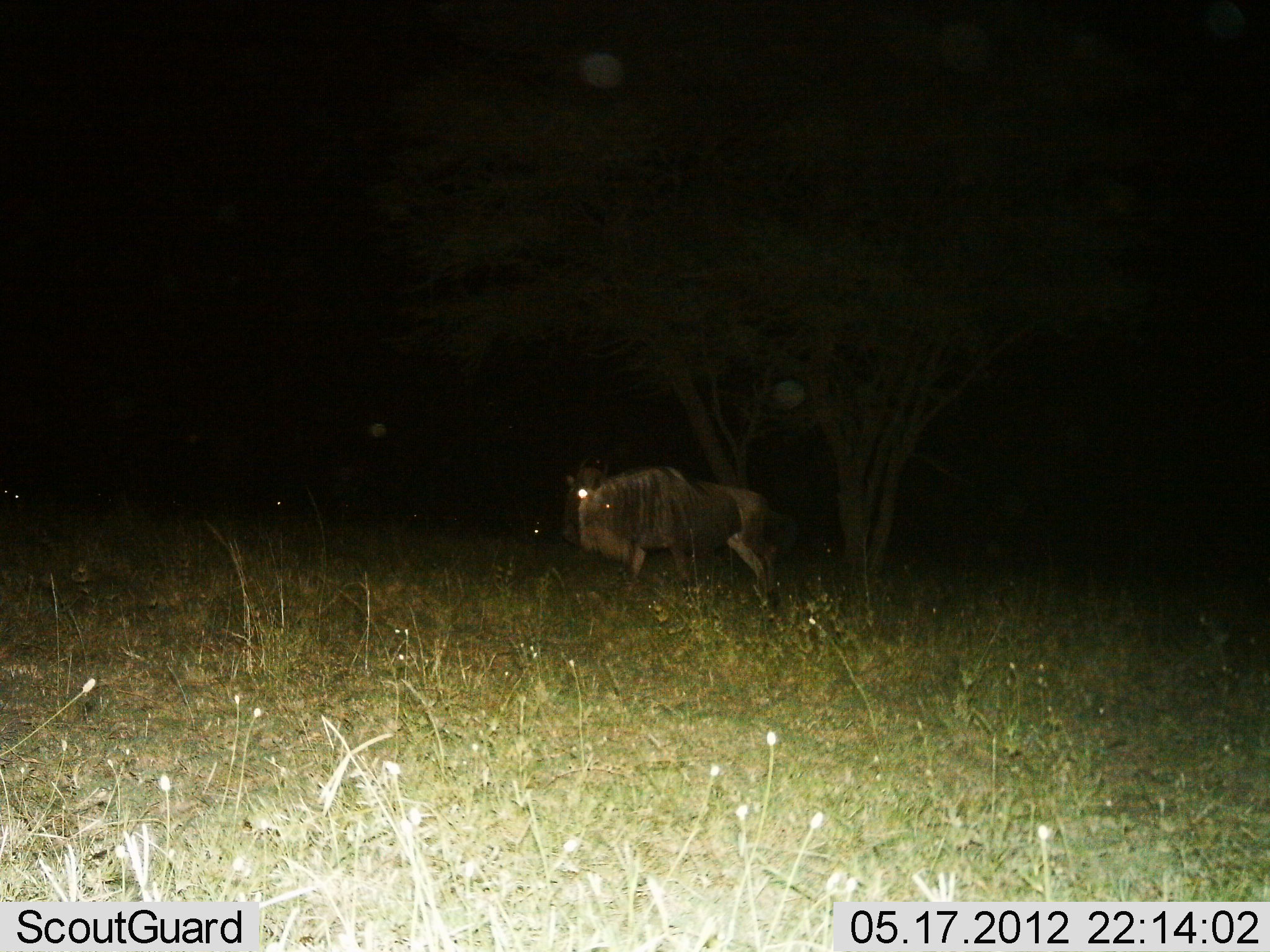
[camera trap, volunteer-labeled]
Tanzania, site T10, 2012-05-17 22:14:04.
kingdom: Animalia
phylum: Chordata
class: Mammalia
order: Artiodactyla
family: Bovidae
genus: Connochaetes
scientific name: Connochaetes taurinus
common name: blue wildebeest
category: wildebeest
Wildebeest (blue wildebeest) (Connochaetes taurinus), count 1. Behavior (volunteer vote fractions): standing 80%, resting 10%, moving 20%, interacting 0%. Young present (vote fraction): 0%. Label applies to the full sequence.